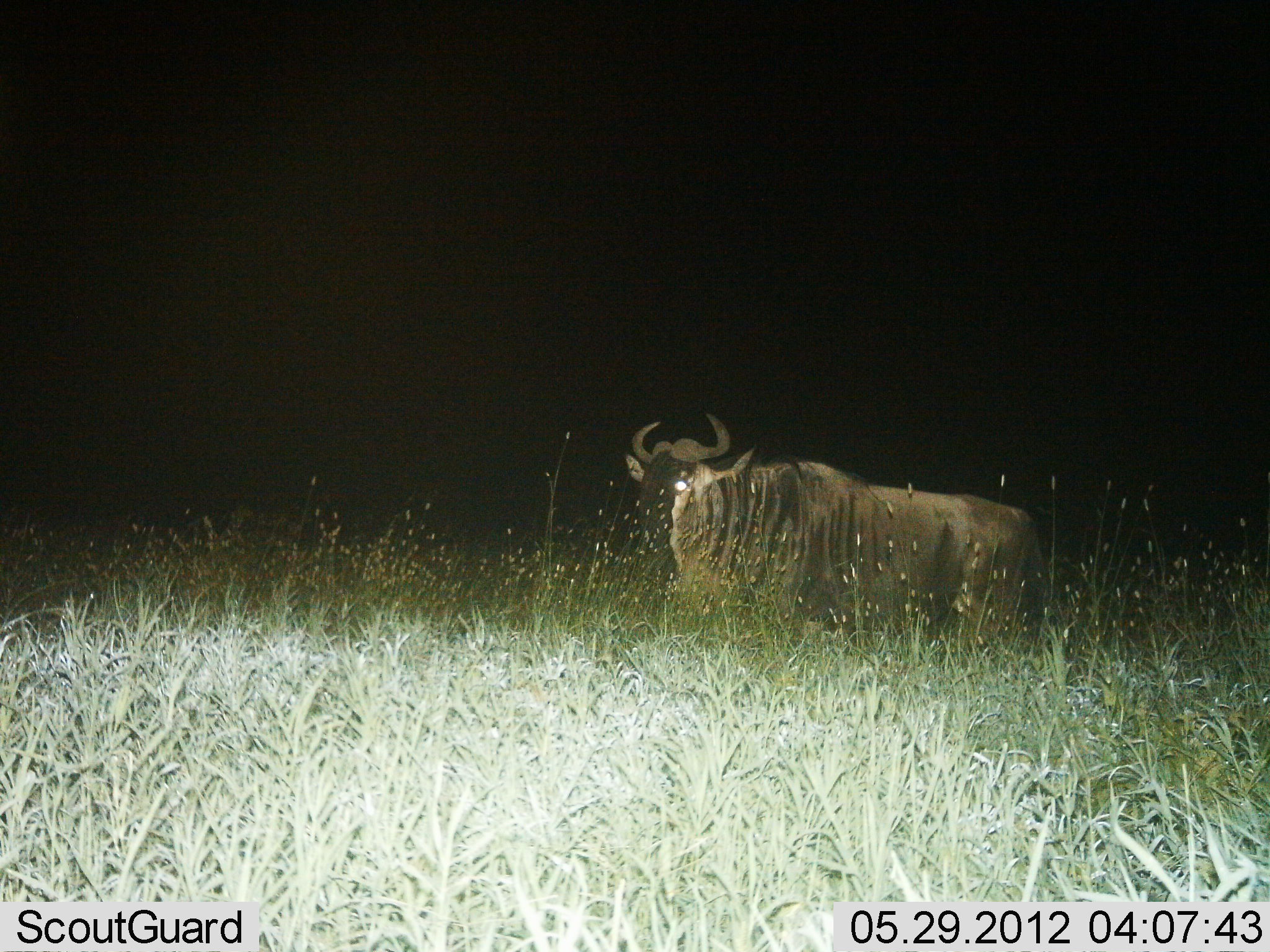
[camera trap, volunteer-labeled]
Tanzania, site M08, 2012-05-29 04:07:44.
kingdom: Animalia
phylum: Chordata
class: Mammalia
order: Artiodactyla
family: Bovidae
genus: Connochaetes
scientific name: Connochaetes taurinus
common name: blue wildebeest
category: wildebeest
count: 1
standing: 96%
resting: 0%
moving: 4%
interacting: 0%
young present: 0%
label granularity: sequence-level